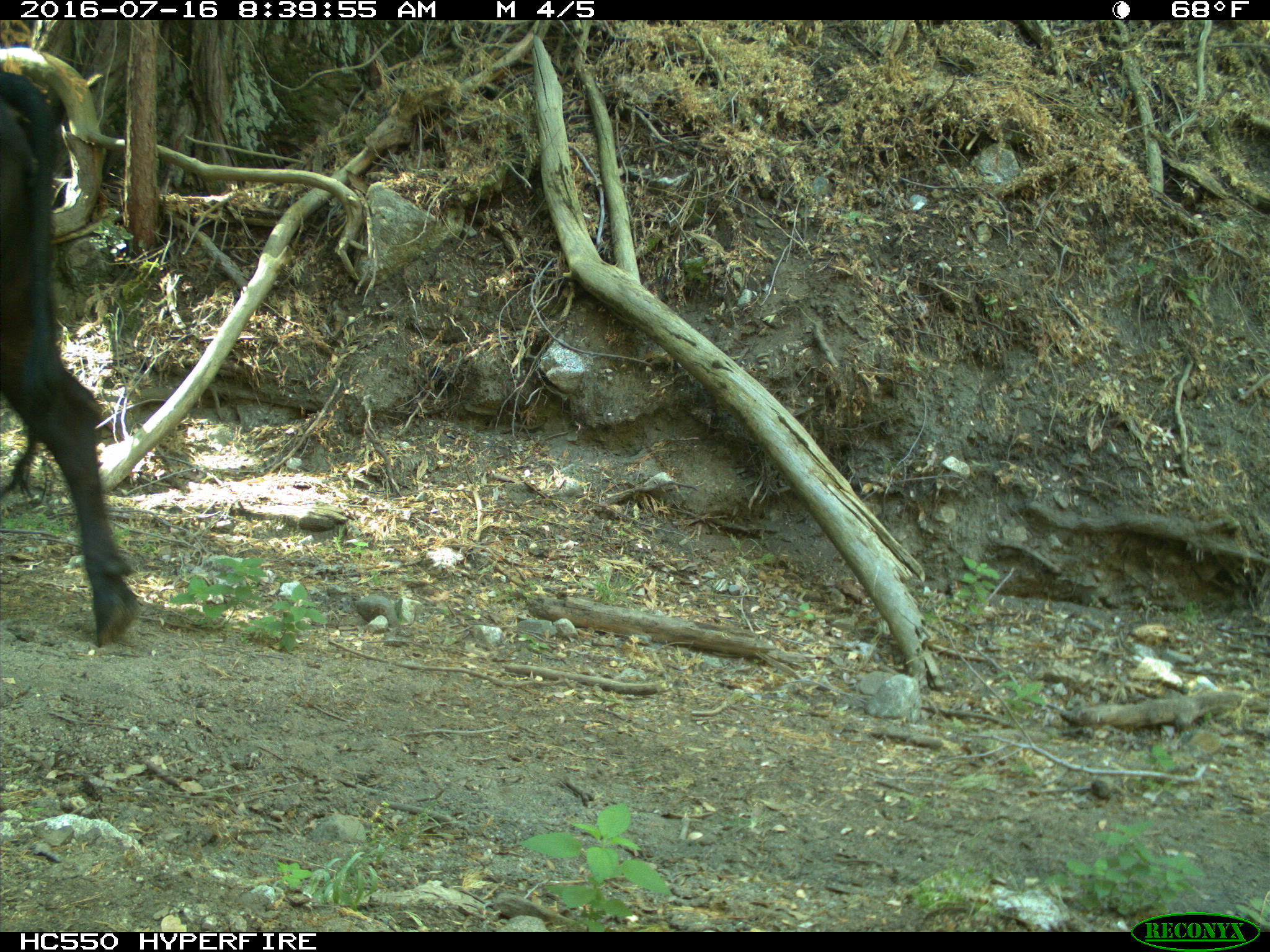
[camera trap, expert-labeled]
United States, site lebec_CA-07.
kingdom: Animalia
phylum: Chordata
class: Mammalia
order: Artiodactyla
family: Bovidae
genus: Bos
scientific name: Bos taurus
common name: domestic cow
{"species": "Bos taurus (domestic cow)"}